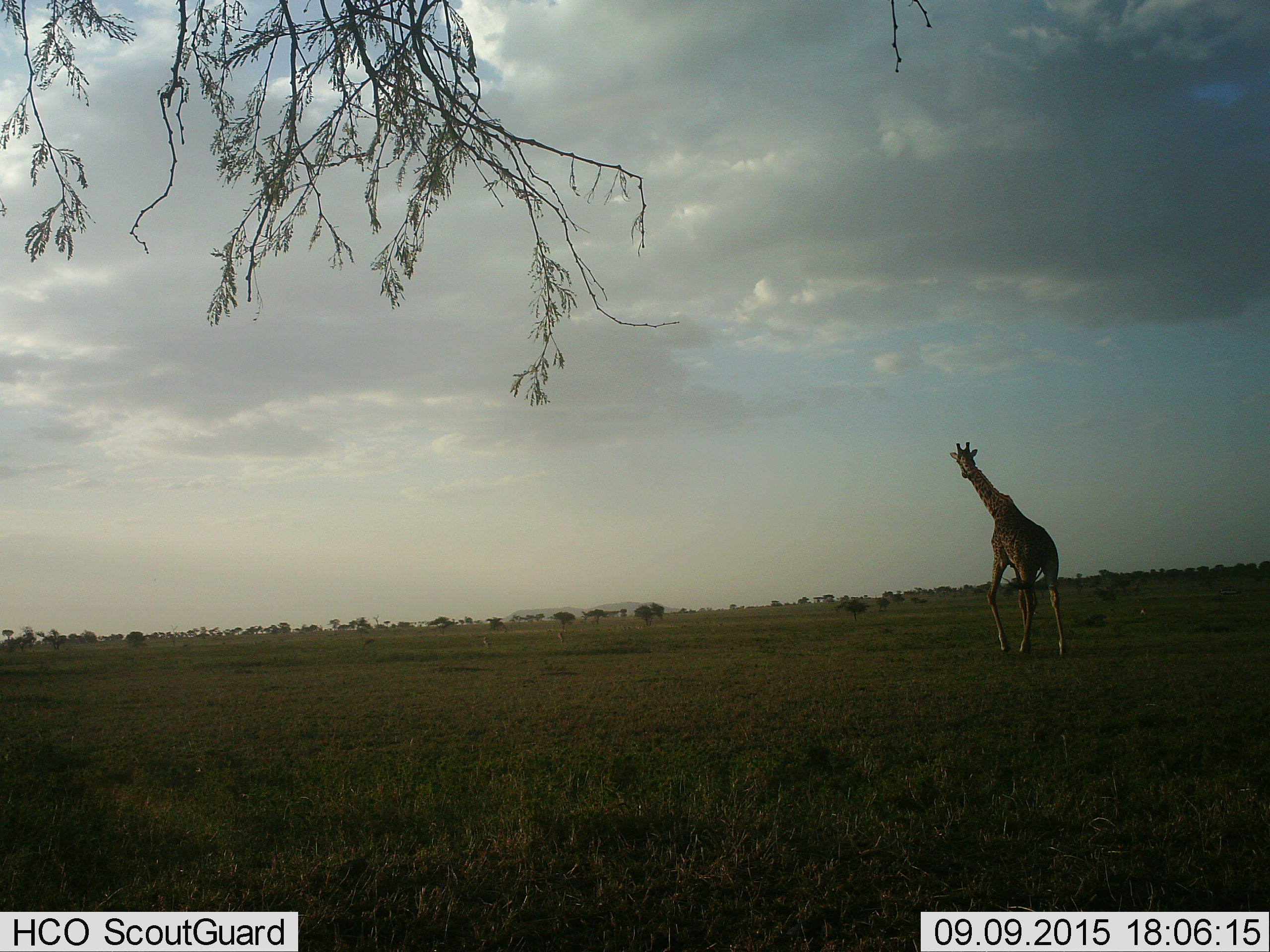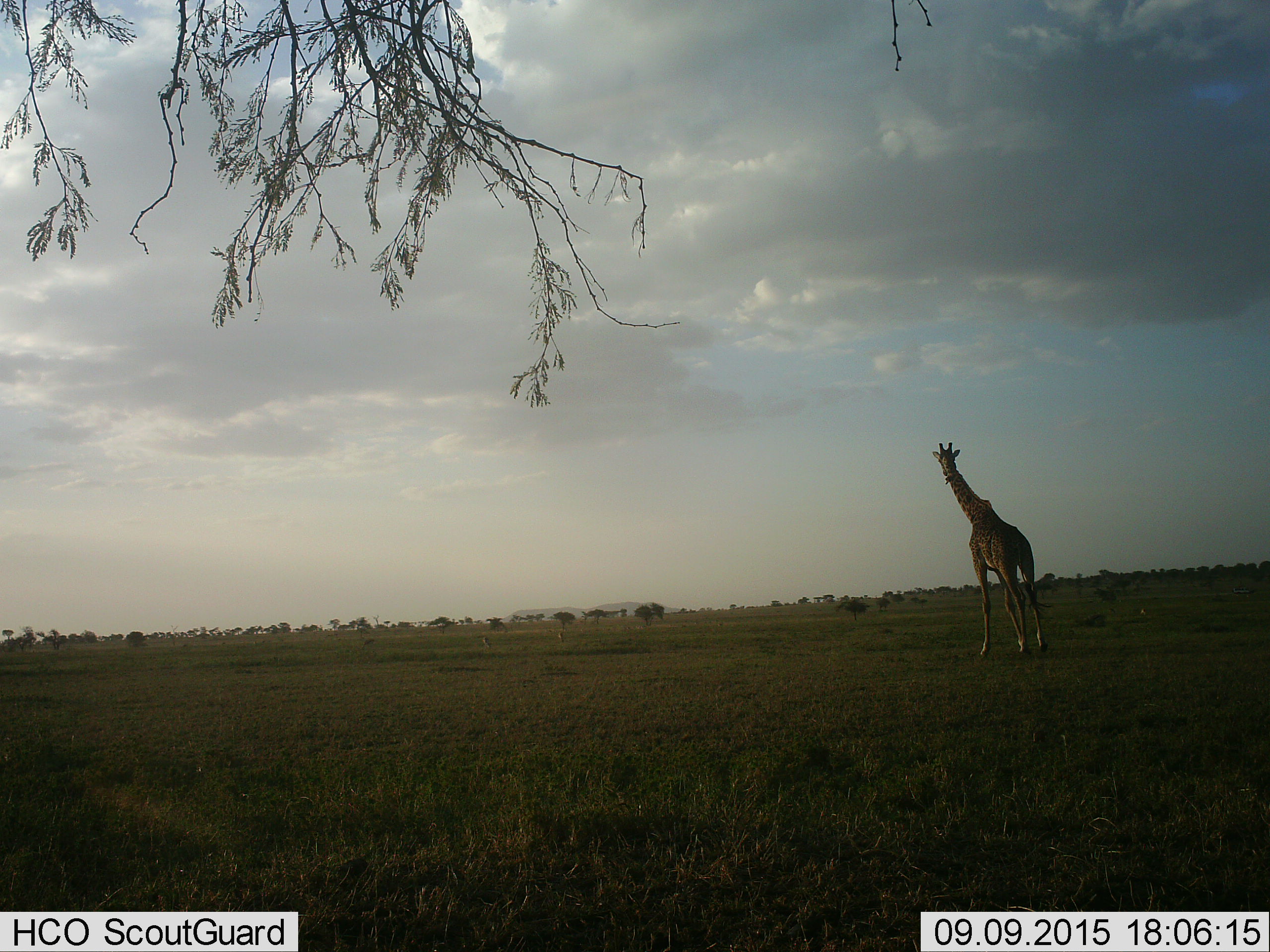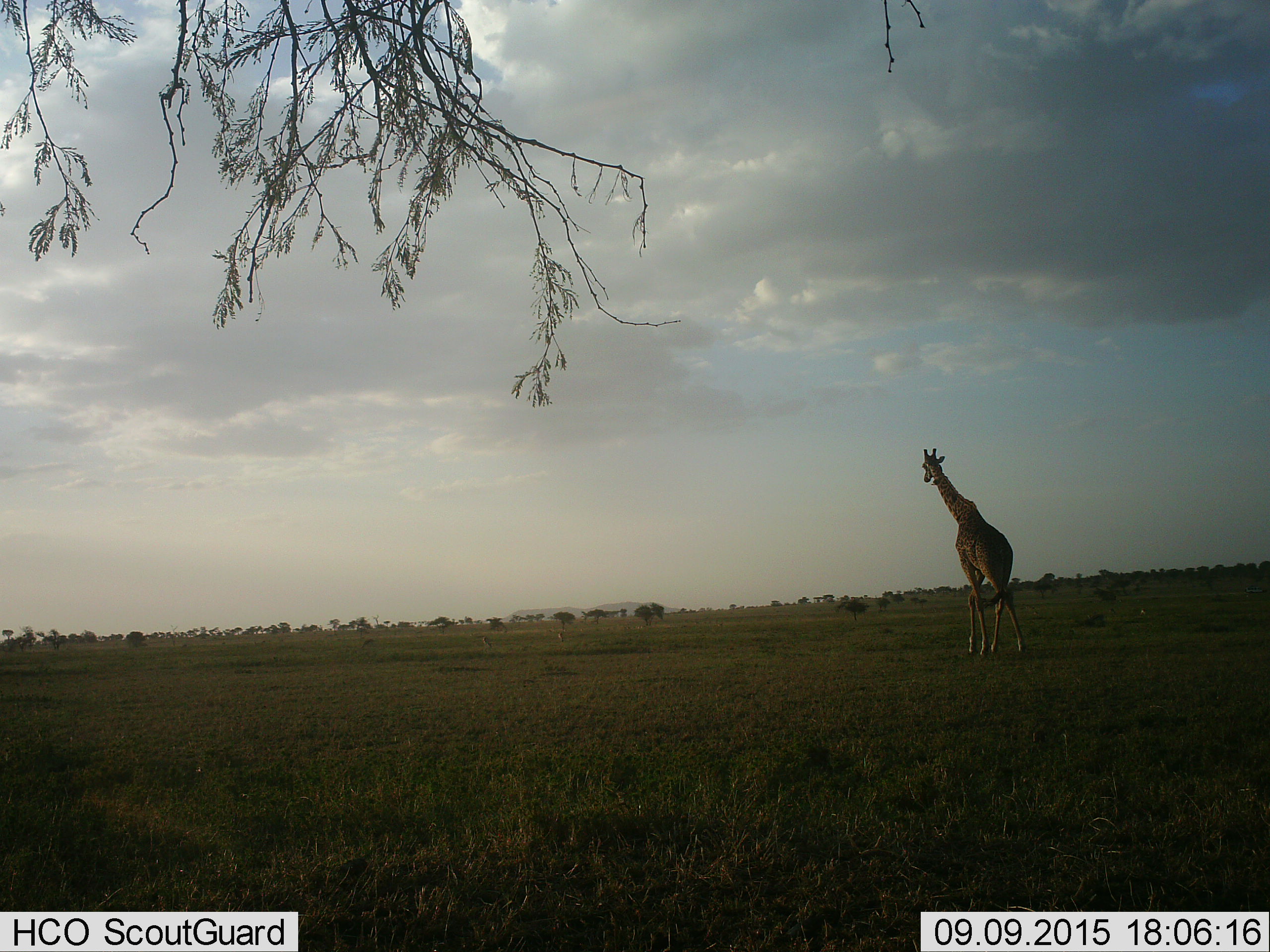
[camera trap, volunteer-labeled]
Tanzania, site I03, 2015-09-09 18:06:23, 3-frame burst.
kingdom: Animalia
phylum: Chordata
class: Mammalia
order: Artiodactyla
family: Giraffidae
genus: Giraffa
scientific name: Giraffa camelopardalis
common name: giraffe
Giraffe (Giraffa camelopardalis), count 1. Behavior (volunteer vote fractions): standing 9%, resting 0%, moving 91%, interacting 0%. Young present (vote fraction): 0%. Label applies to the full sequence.